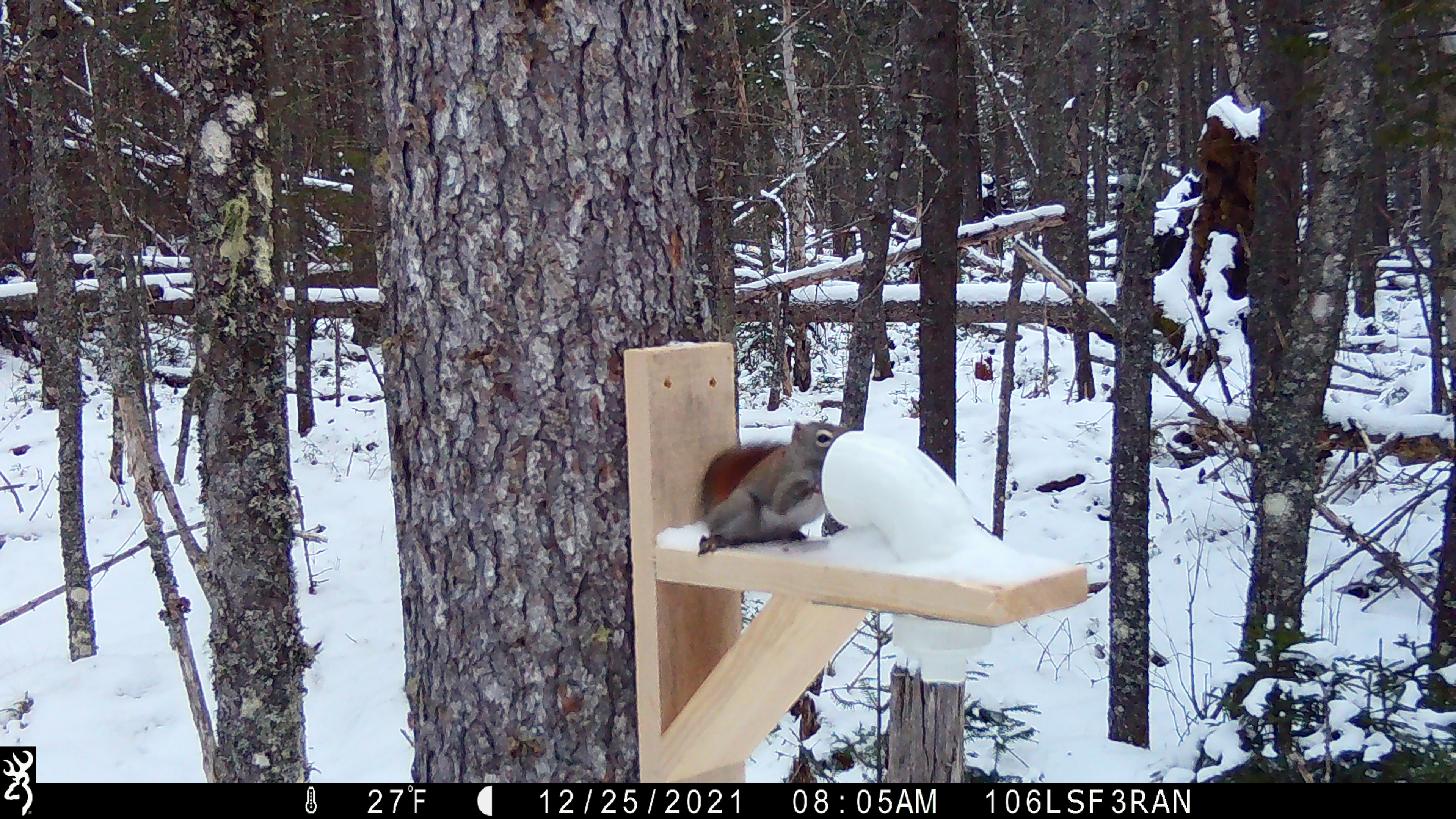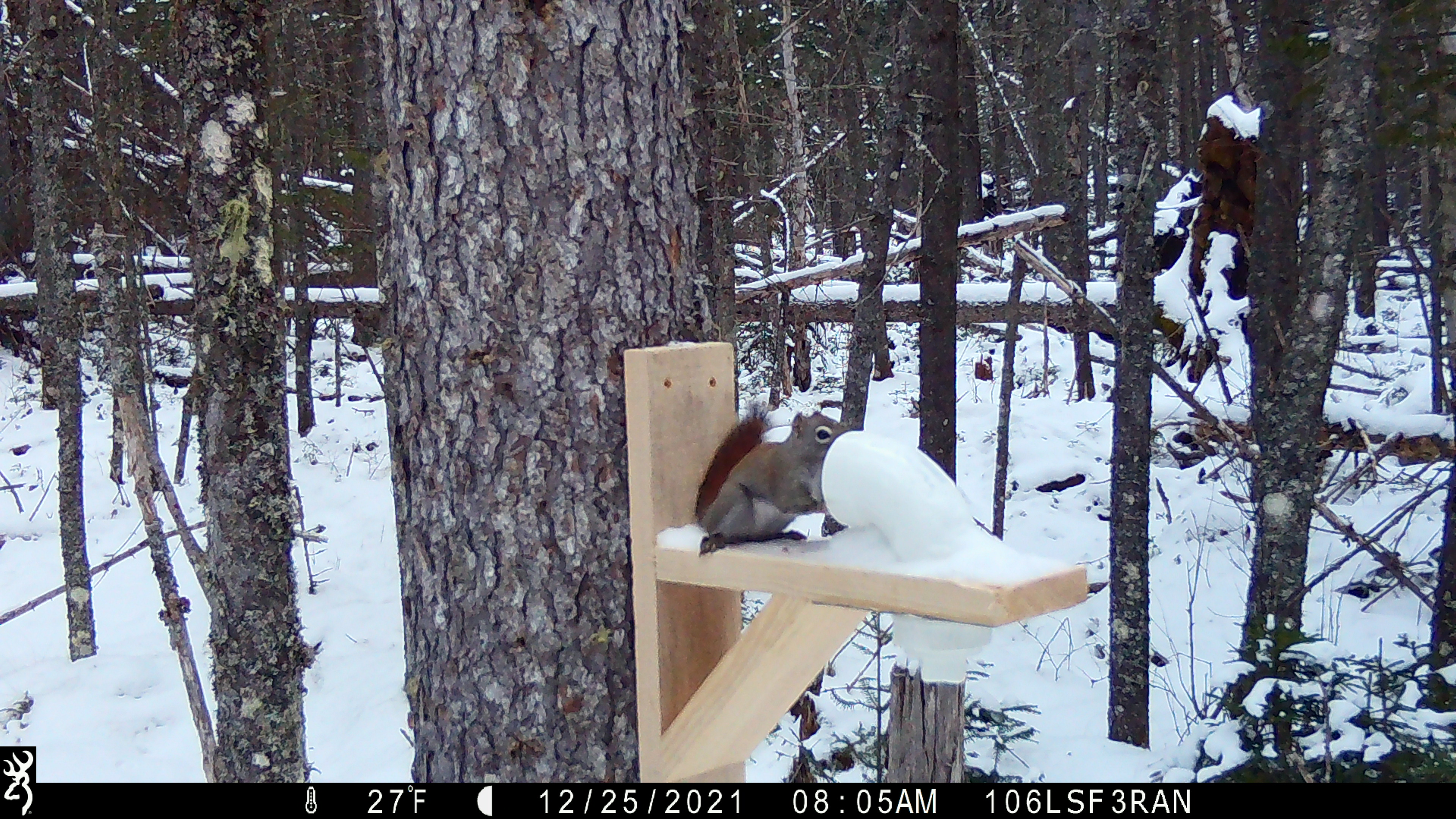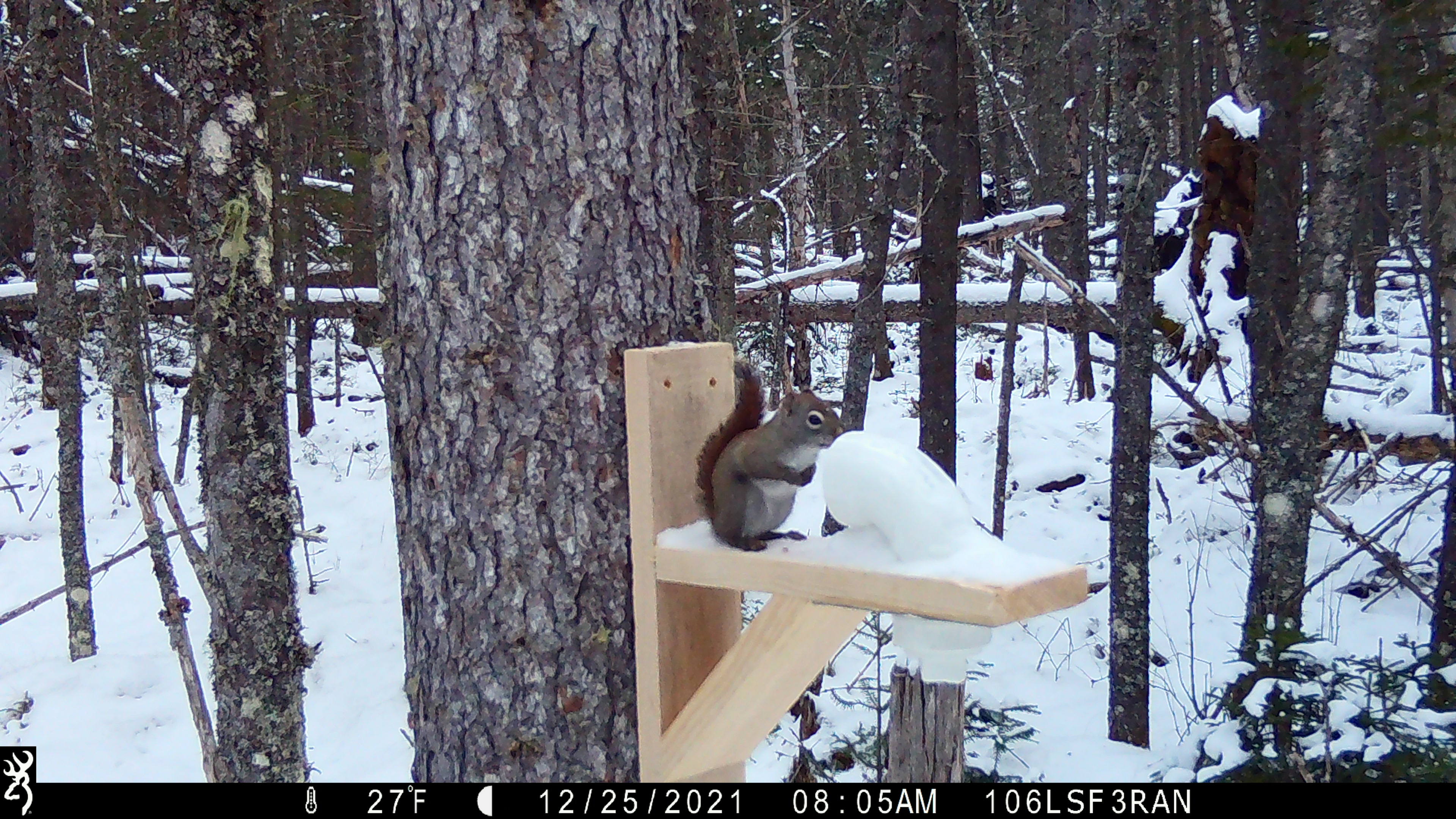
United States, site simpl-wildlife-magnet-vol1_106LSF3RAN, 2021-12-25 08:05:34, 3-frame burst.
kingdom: Animalia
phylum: Chordata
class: Mammalia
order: Rodentia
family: Sciuridae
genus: Tamiasciurus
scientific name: Tamiasciurus hudsonicus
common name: red squirrel